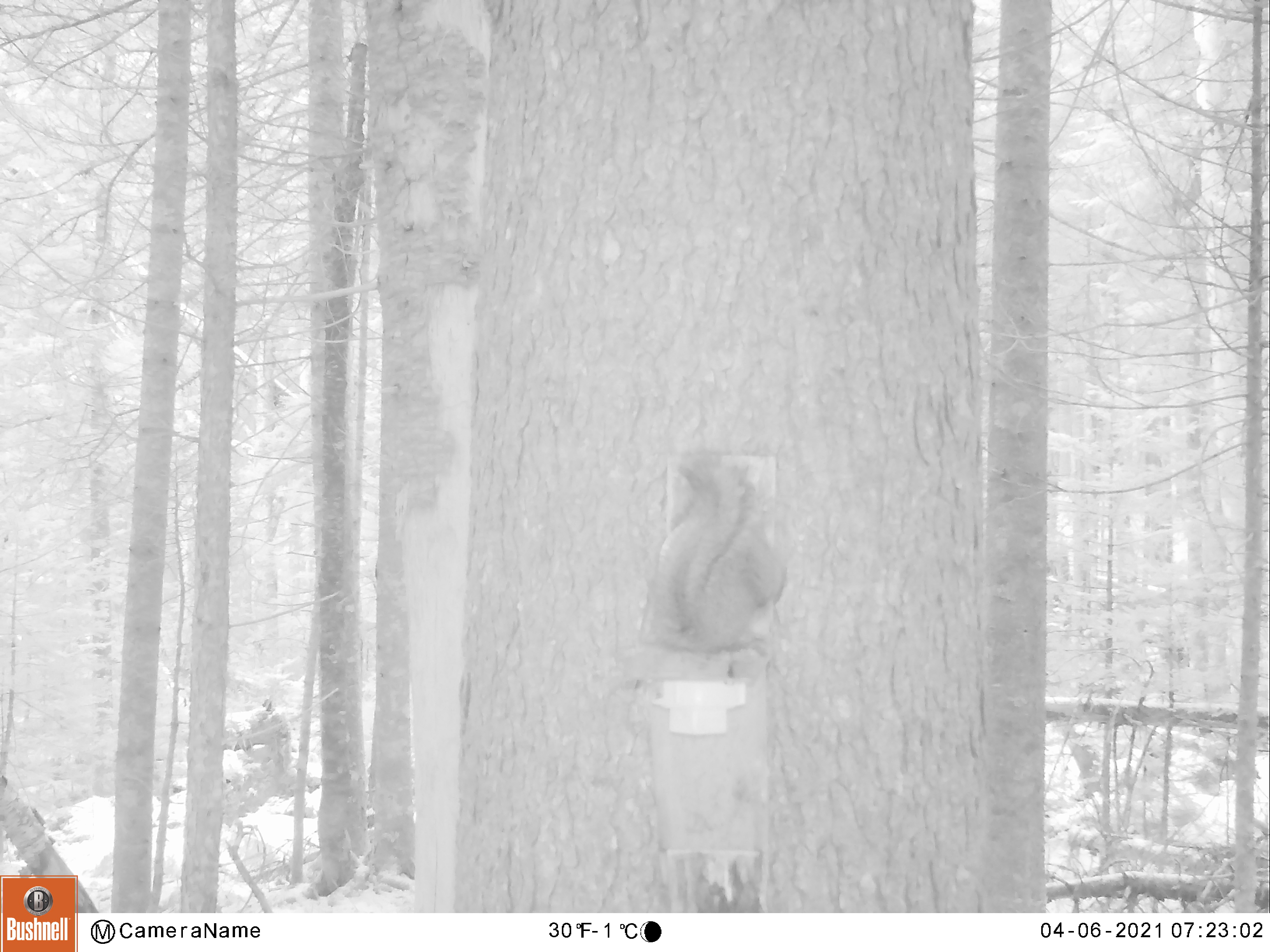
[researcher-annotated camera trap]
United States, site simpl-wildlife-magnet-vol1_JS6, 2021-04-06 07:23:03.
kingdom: Animalia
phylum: Chordata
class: Mammalia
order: Rodentia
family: Sciuridae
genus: Tamiasciurus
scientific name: Tamiasciurus hudsonicus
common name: red squirrel